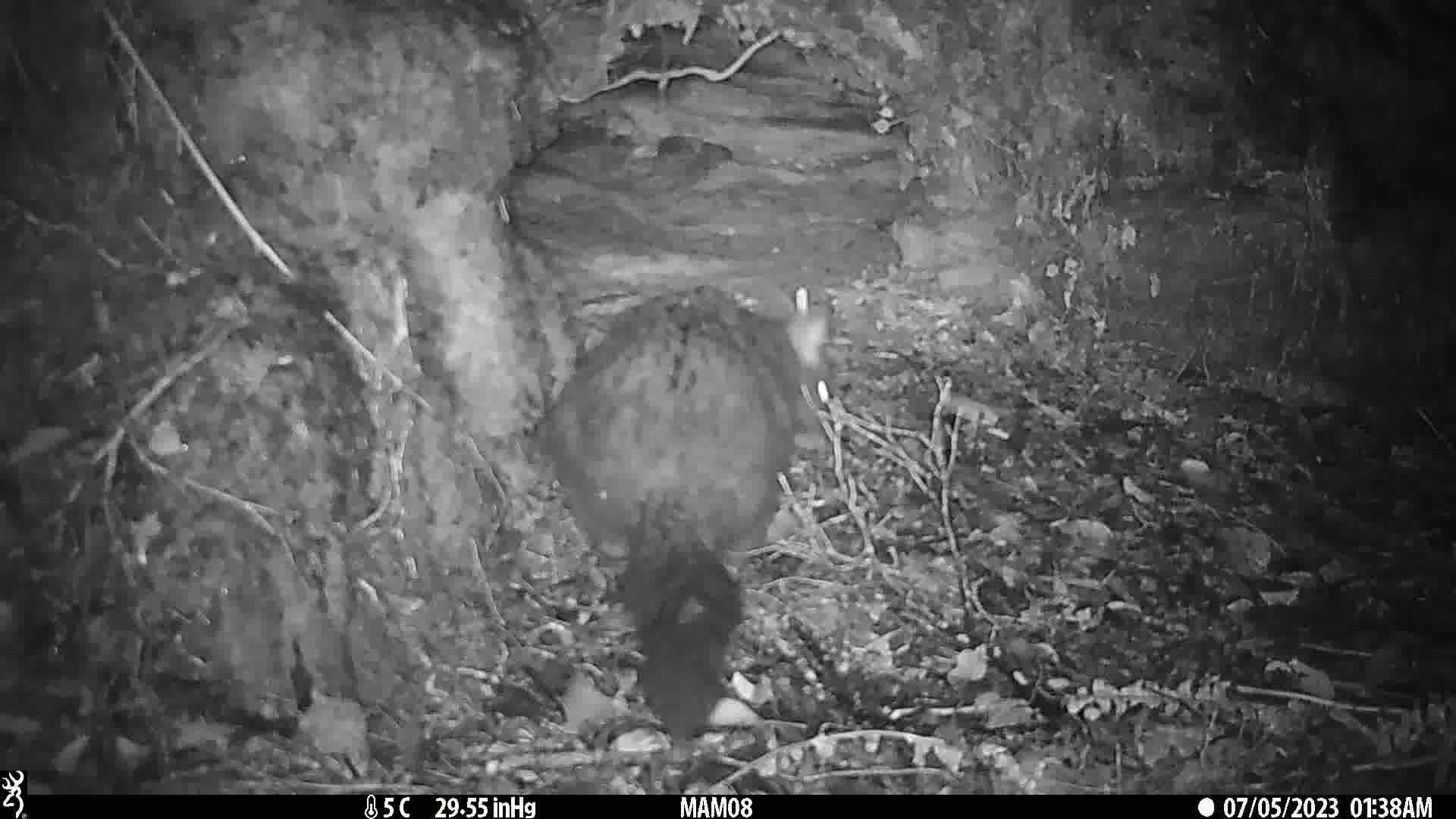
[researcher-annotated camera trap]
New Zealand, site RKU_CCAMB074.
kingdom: Animalia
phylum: Chordata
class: Mammalia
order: Diprotodontia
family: Phalangeridae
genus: Trichosurus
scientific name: Trichosurus vulpecula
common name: common brushtail possum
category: possum